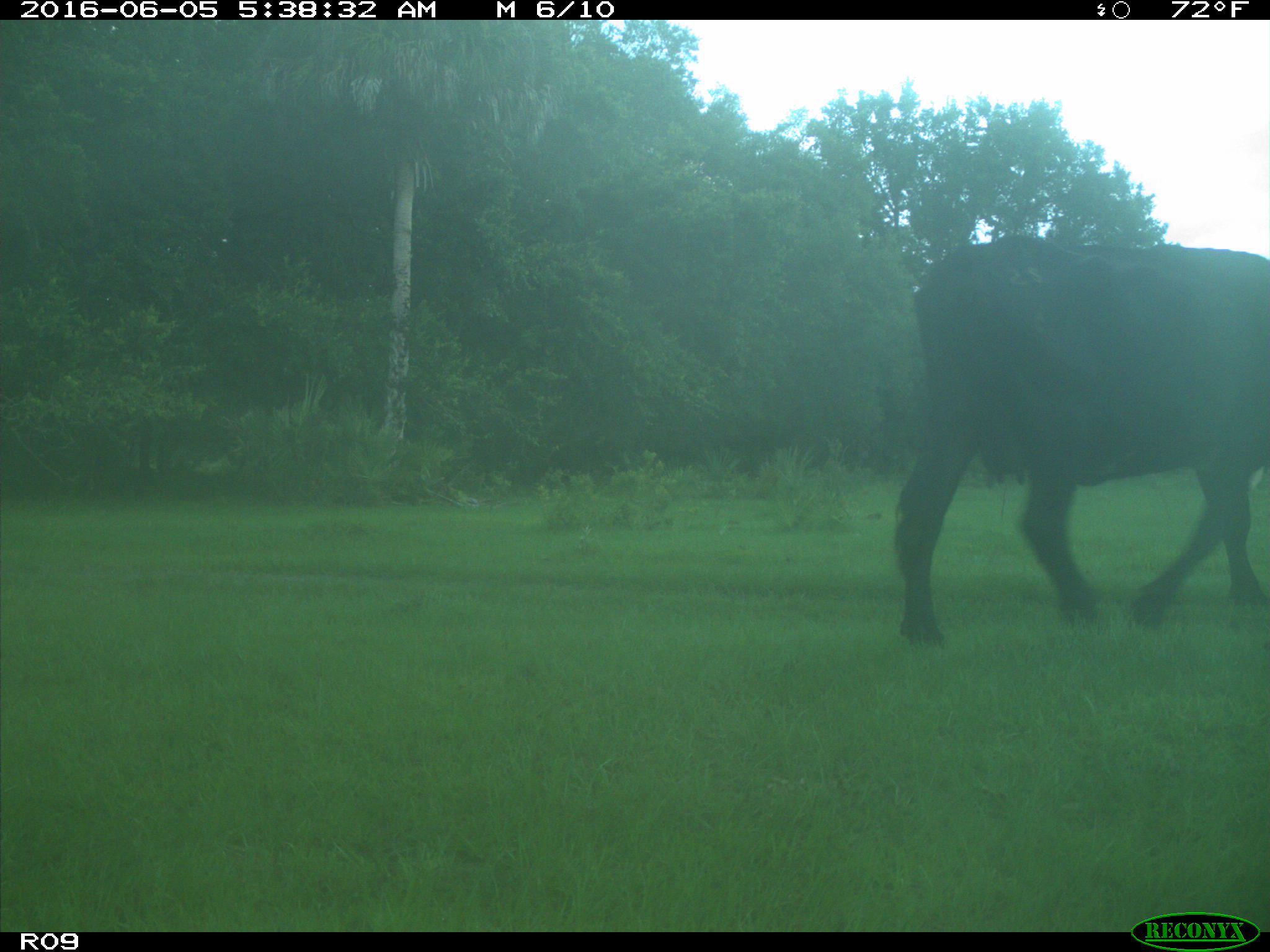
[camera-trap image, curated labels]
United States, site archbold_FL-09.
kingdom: Animalia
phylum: Chordata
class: Mammalia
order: Artiodactyla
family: Bovidae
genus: Bos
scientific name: Bos taurus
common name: domestic cow